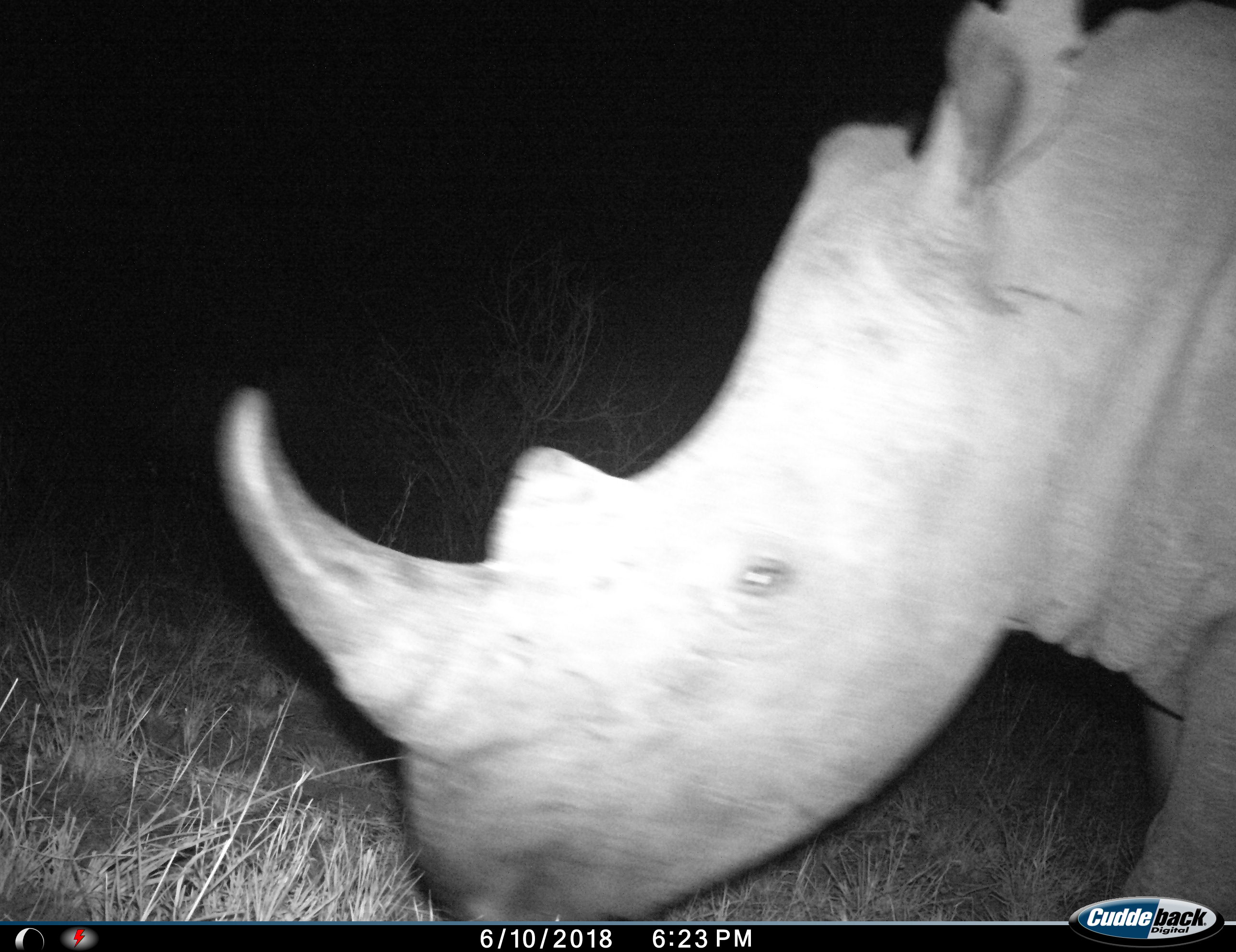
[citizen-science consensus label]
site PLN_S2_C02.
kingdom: Animalia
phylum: Chordata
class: Mammalia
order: Perissodactyla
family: Rhinocerotidae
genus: Ceratotherium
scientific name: Ceratotherium simum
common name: white rhinoceros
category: rhinoceroswhite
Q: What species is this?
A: Rhinoceroswhite (white rhinoceros) (Ceratotherium simum).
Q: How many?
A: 1.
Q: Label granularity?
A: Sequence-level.